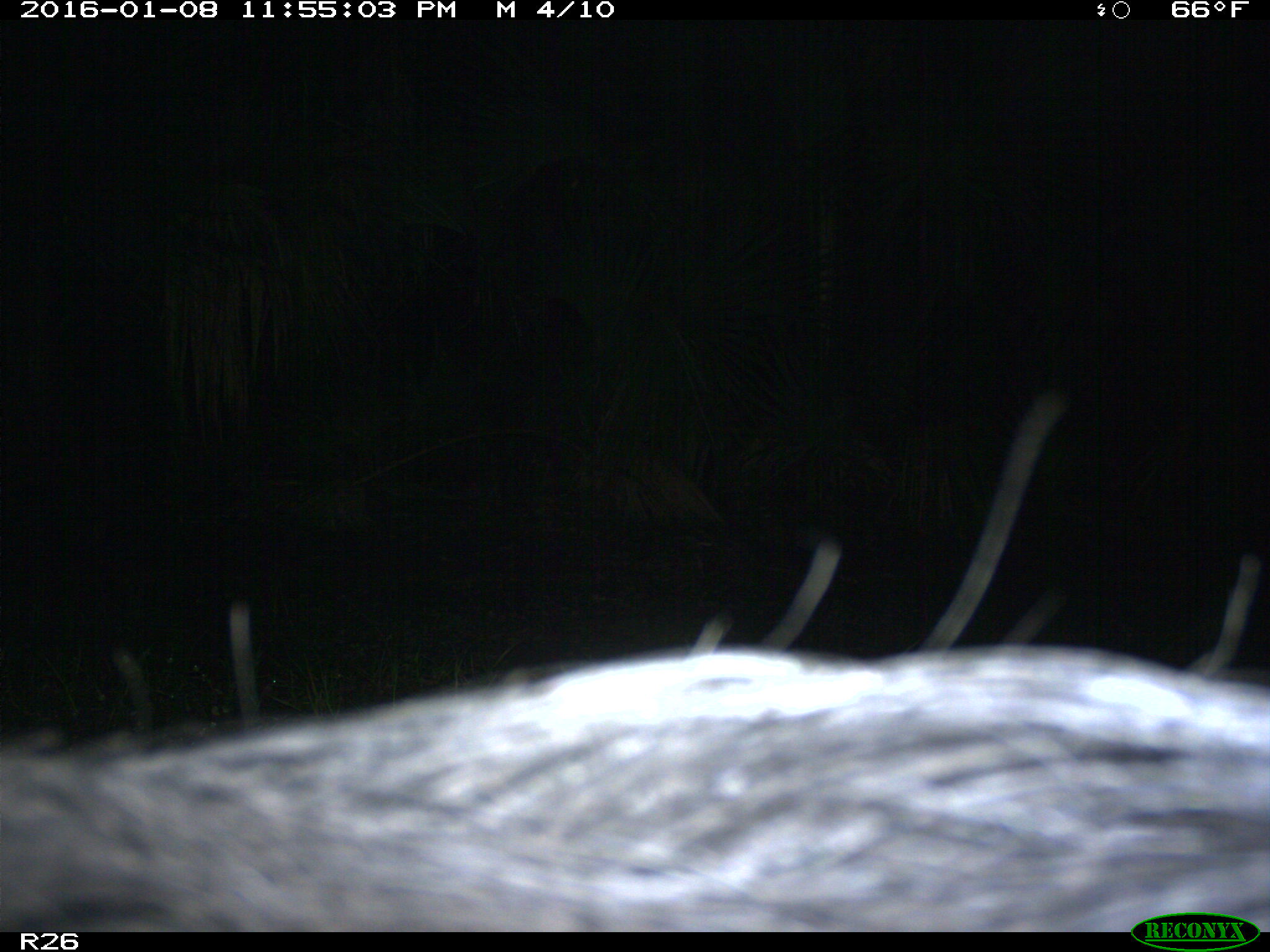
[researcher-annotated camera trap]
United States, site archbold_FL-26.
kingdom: Animalia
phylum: Chordata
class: Mammalia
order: Artiodactyla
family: Suidae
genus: Sus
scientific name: Sus scrofa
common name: wild boar